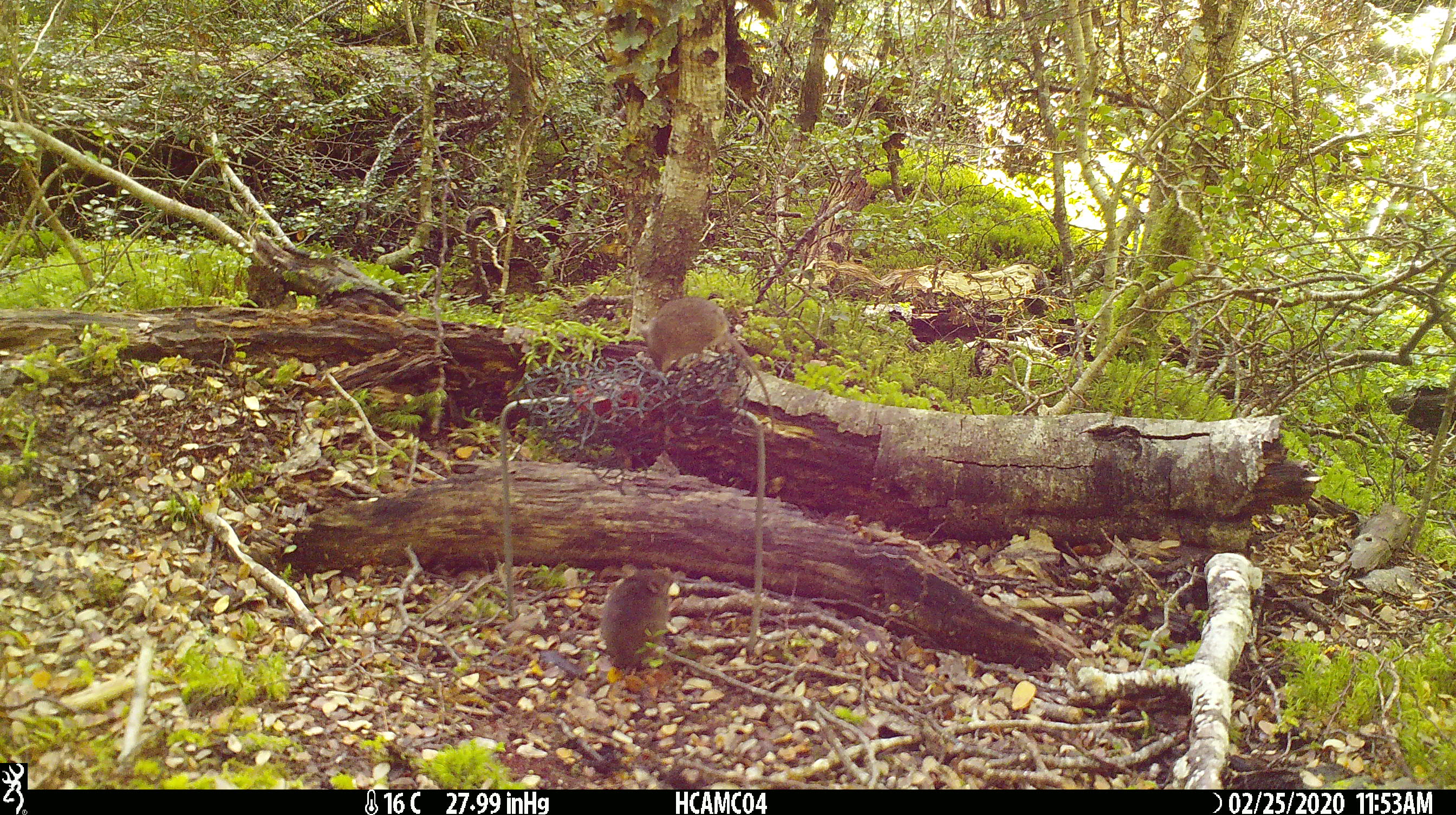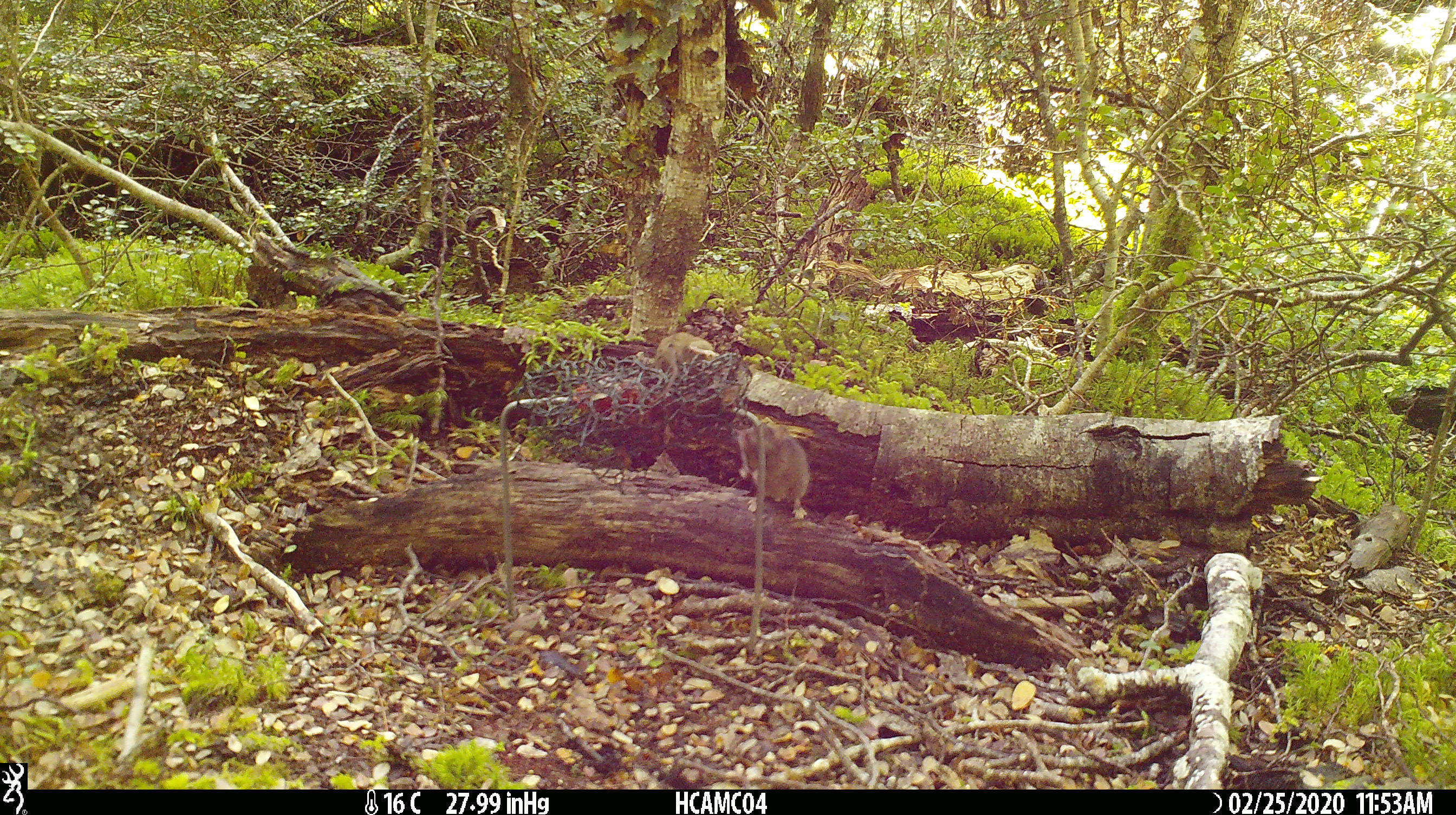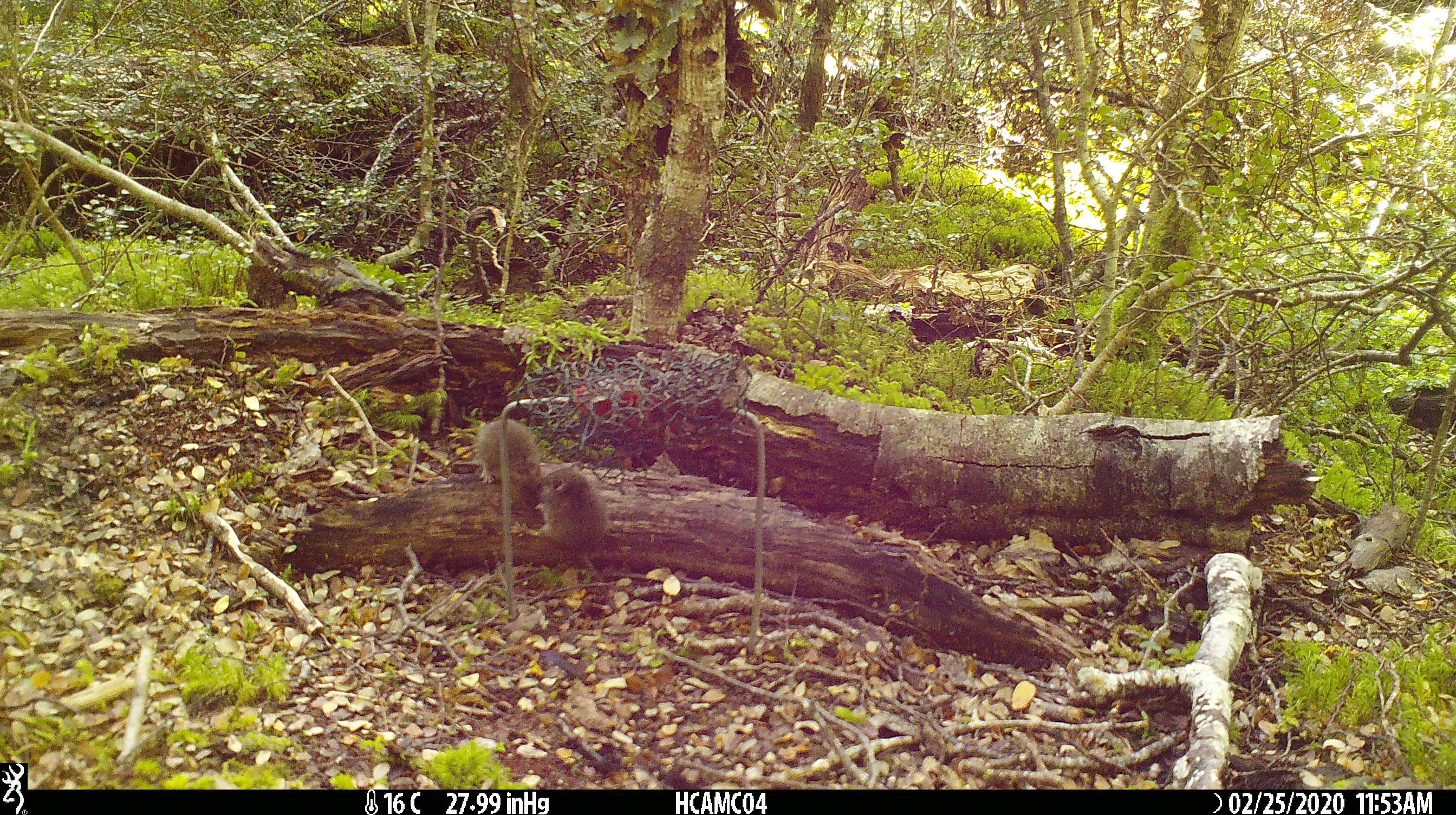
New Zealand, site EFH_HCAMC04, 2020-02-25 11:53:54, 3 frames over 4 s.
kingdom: Animalia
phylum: Chordata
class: Mammalia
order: Rodentia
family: Muridae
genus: Mus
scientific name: Mus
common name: mouse